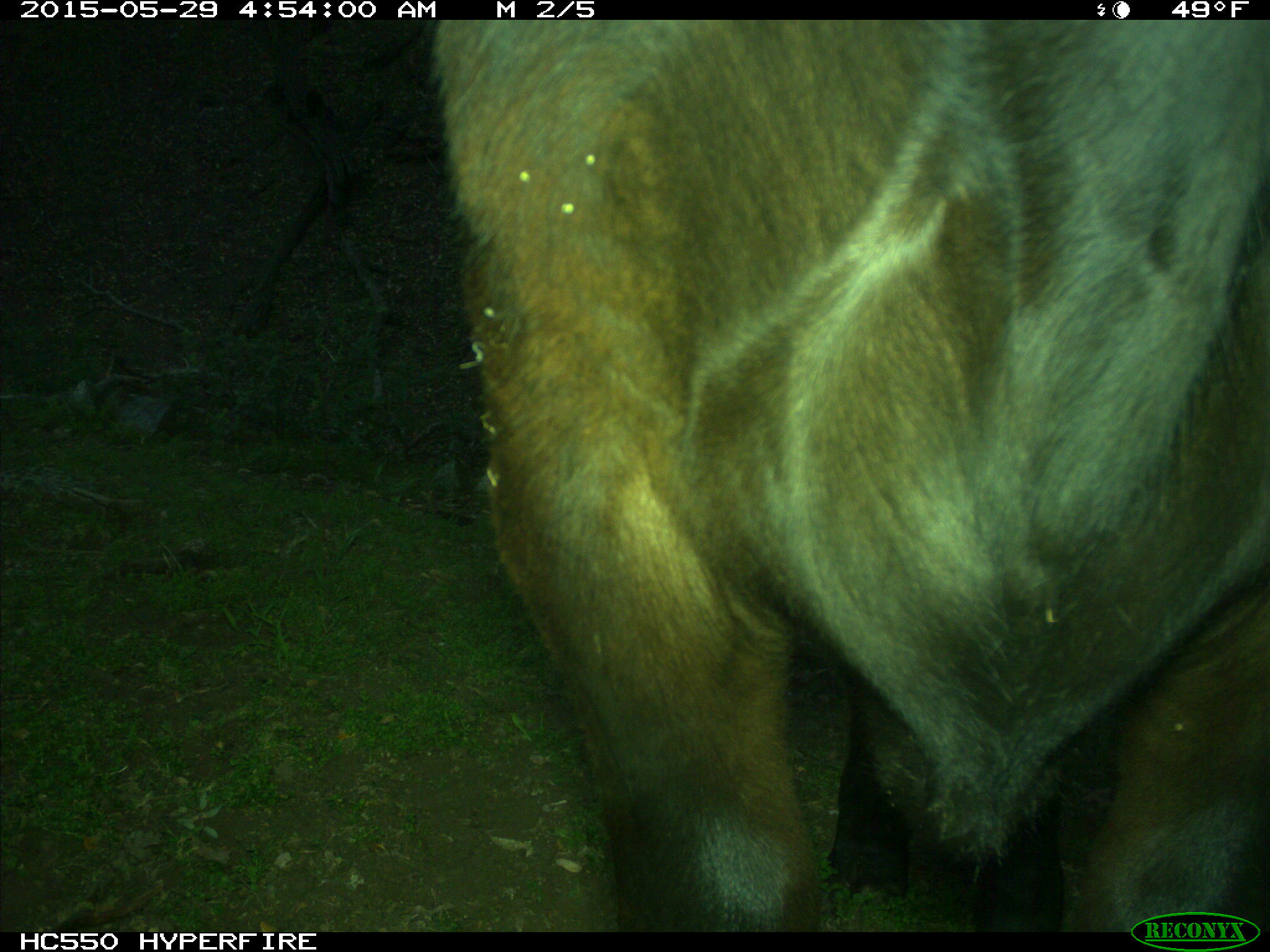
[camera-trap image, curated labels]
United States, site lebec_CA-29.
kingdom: Animalia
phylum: Chordata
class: Mammalia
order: Artiodactyla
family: Bovidae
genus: Bos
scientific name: Bos taurus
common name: domestic cow